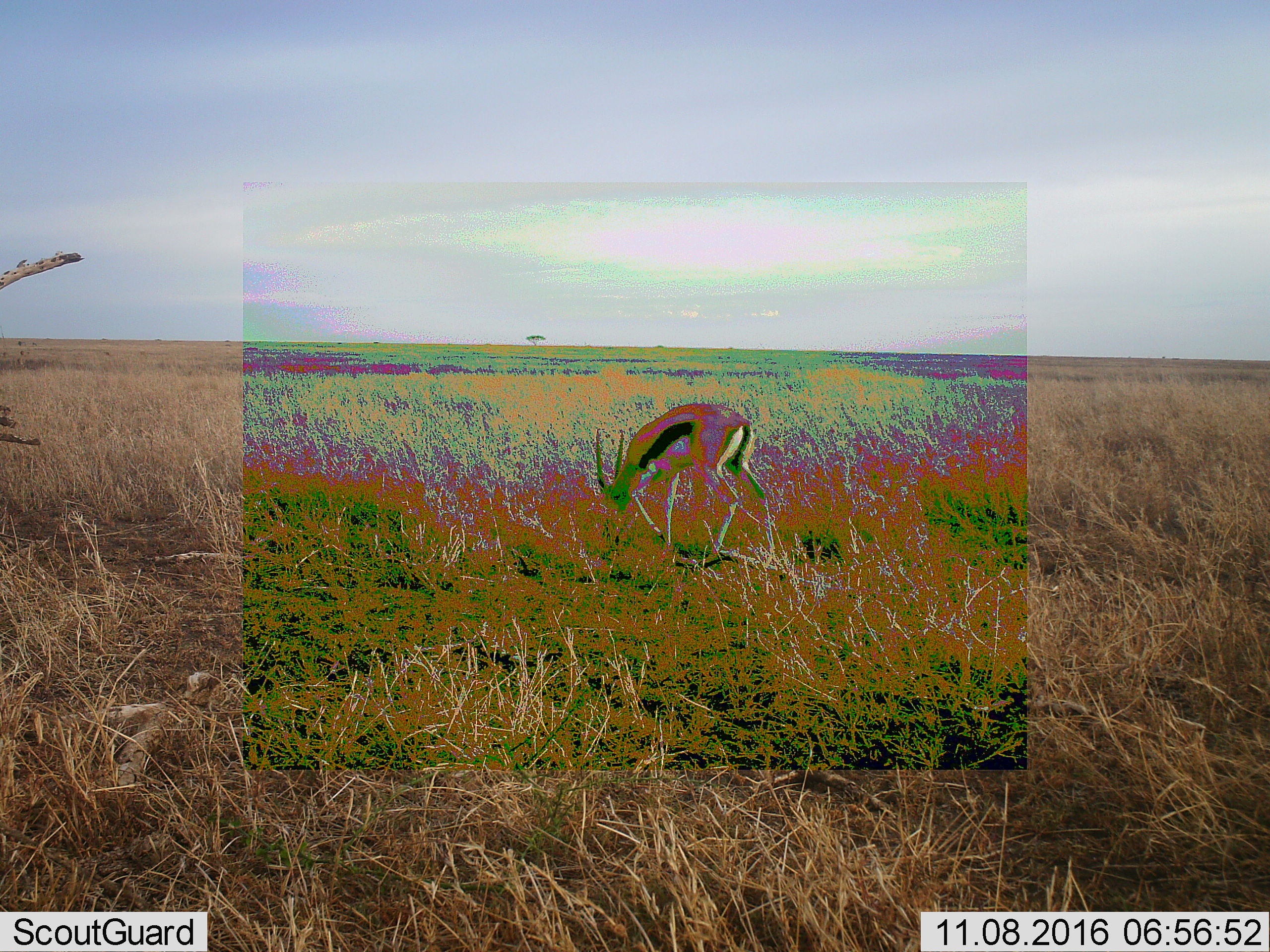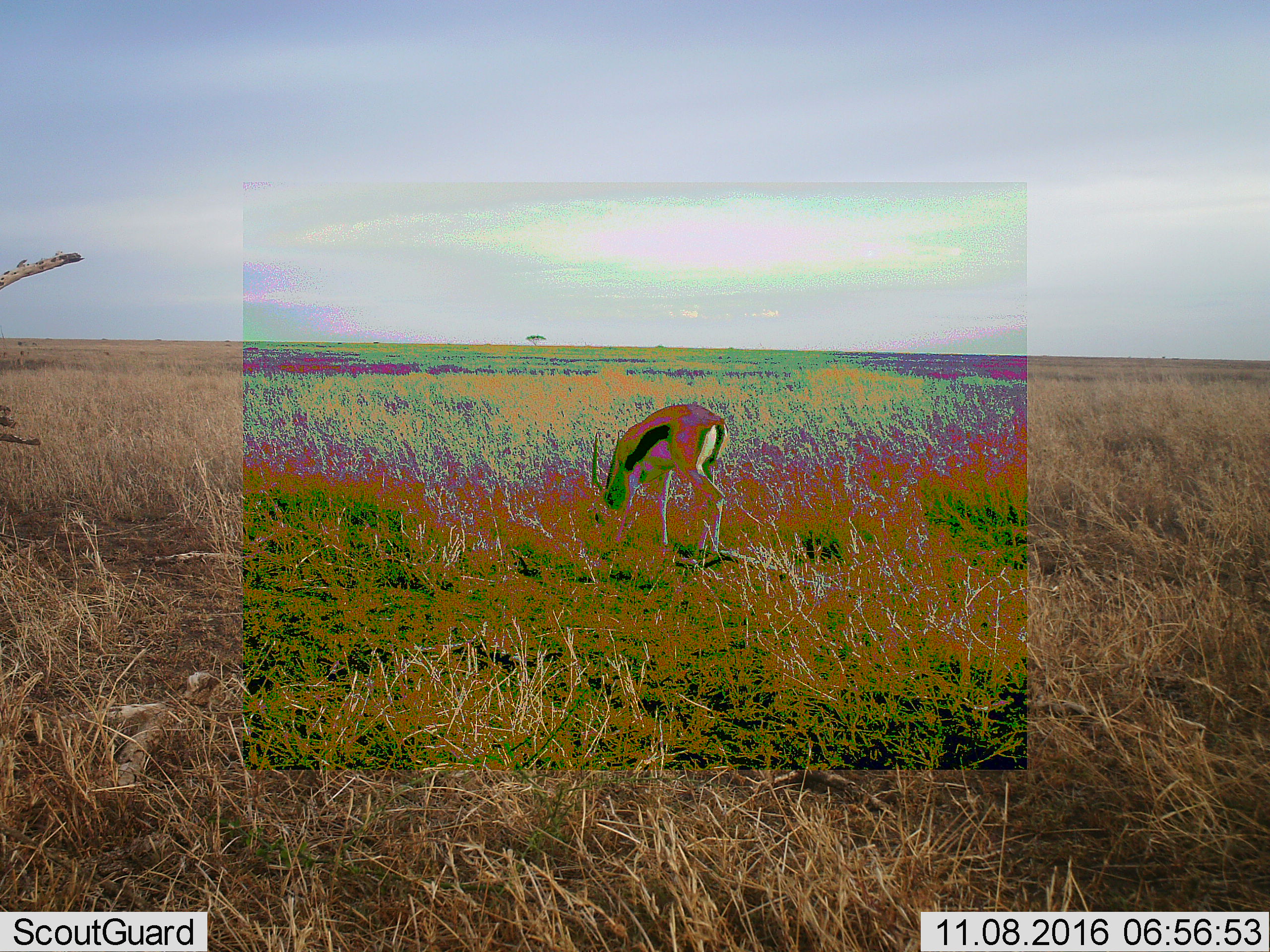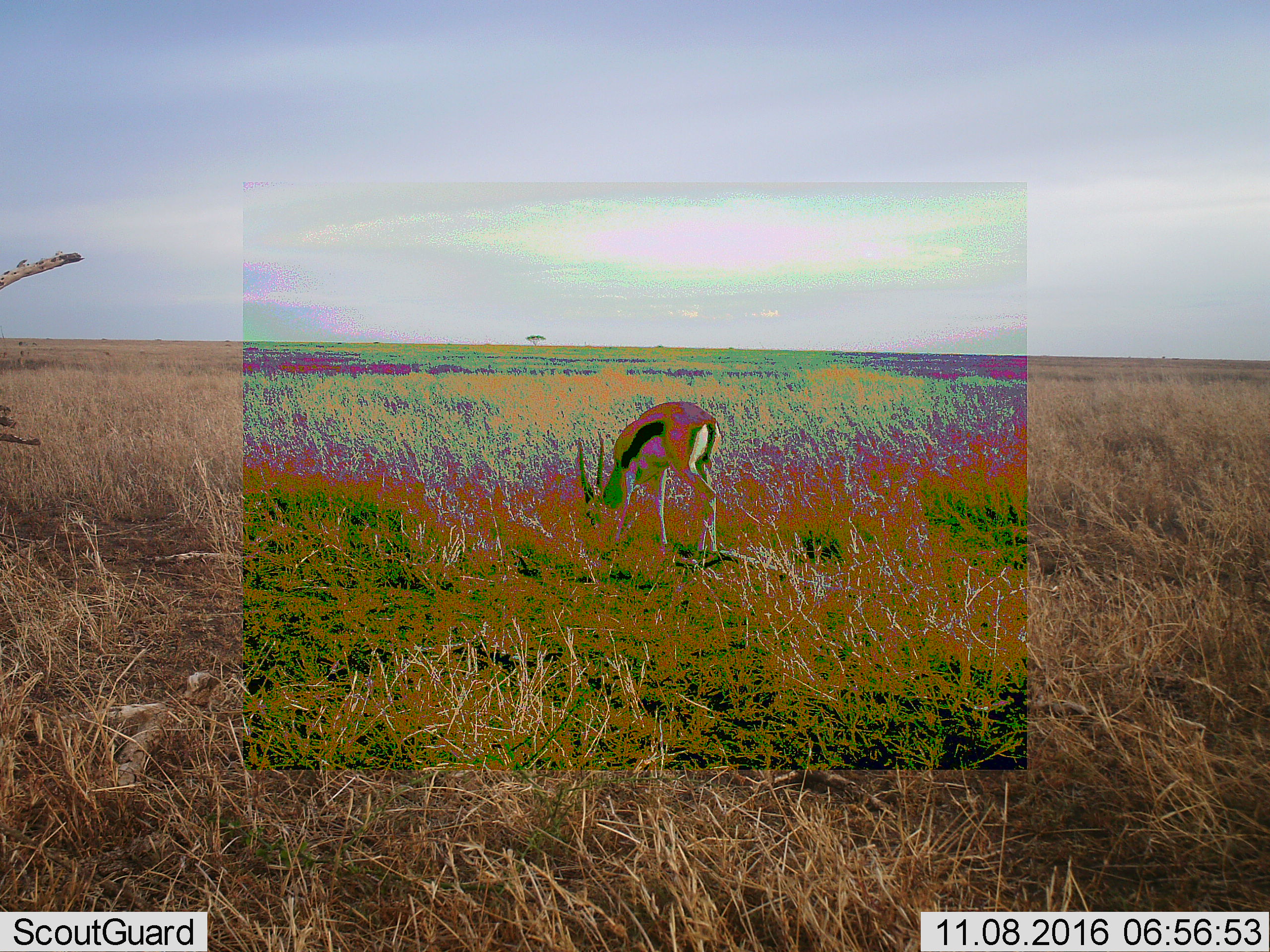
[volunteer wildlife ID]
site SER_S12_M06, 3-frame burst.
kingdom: Animalia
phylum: Chordata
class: Mammalia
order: Artiodactyla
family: Bovidae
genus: Eudorcas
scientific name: Eudorcas thomsonii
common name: thomson's gazelle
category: gazellethomsons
Gazellethomsons (thomson's gazelle) (Eudorcas thomsonii), count 1. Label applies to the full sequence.